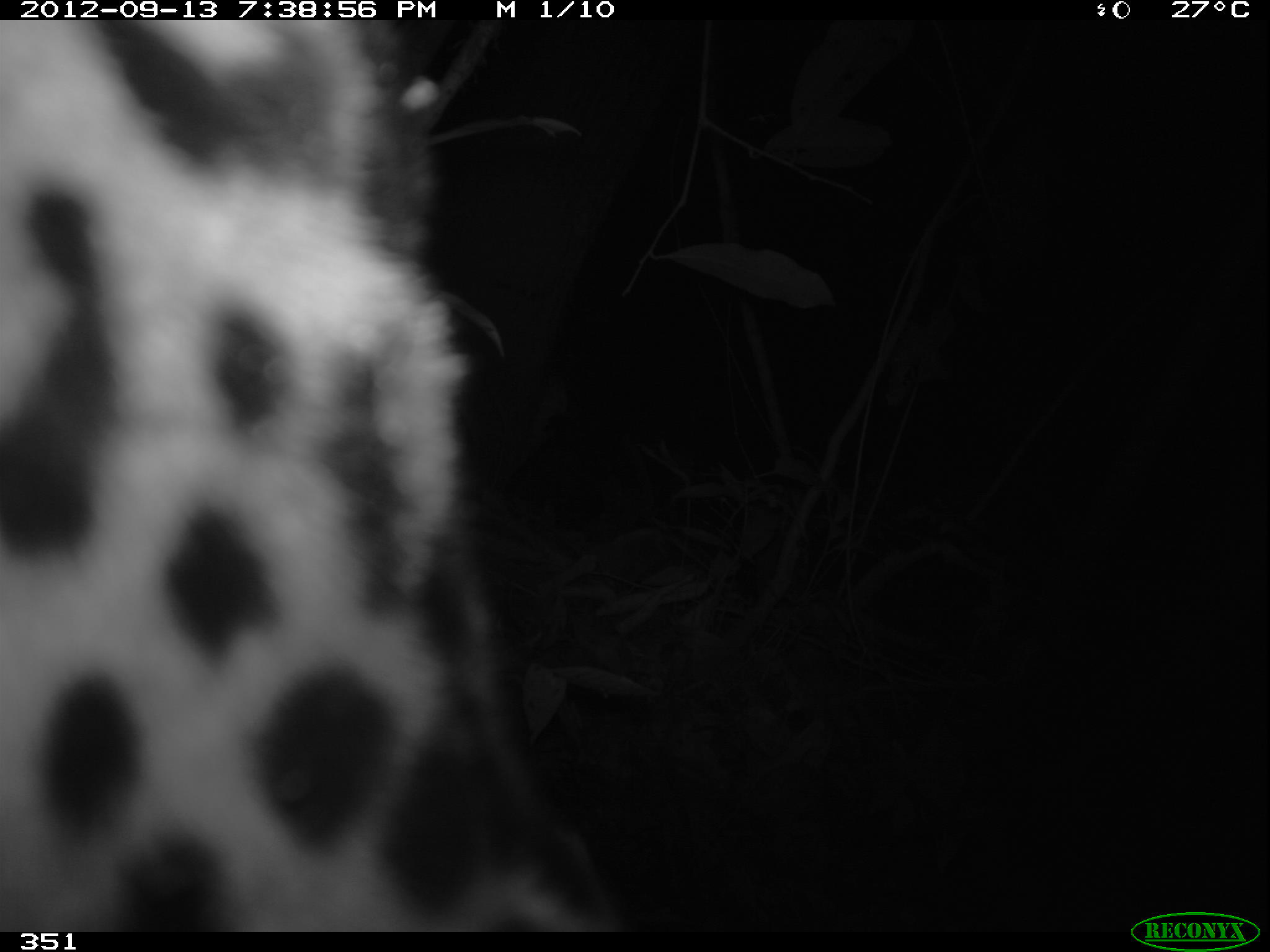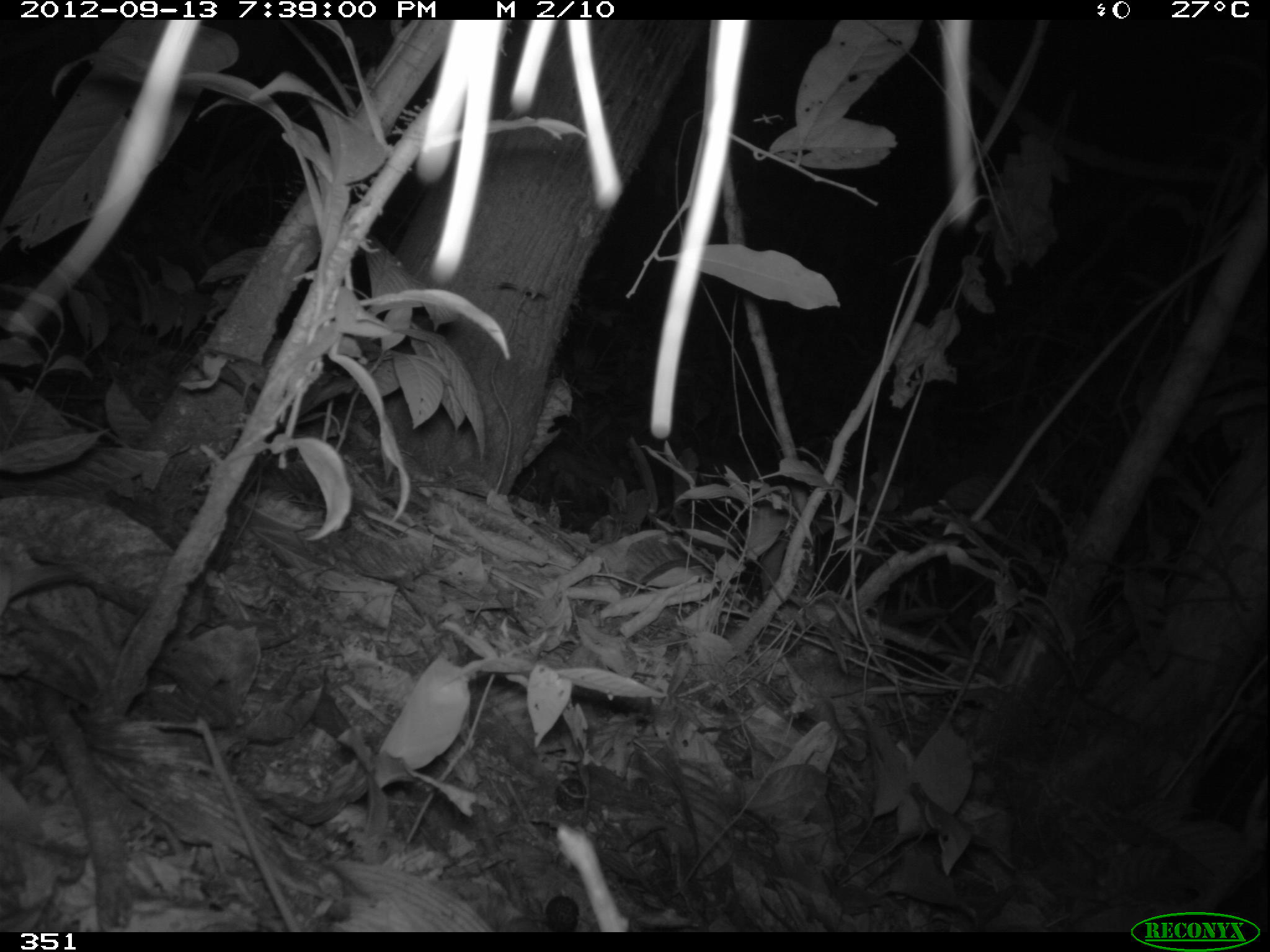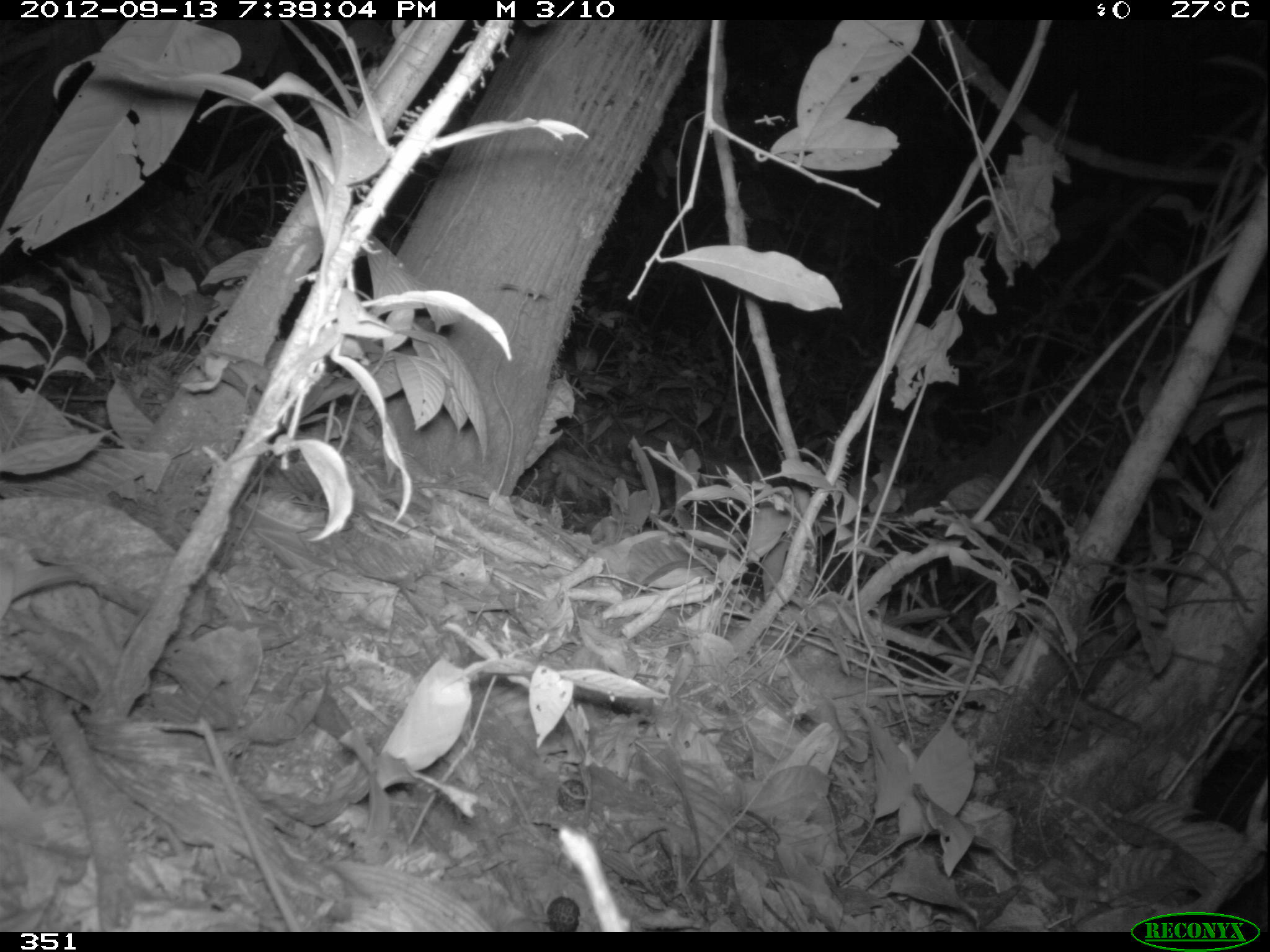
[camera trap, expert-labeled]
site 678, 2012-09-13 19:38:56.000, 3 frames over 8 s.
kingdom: Animalia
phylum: Chordata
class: Mammalia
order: Carnivora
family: Felidae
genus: Panthera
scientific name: Panthera onca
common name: jaguar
Panthera onca (jaguar).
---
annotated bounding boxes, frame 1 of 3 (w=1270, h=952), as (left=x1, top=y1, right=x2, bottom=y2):
panthera onca: (left=0, top=20, right=603, bottom=932)